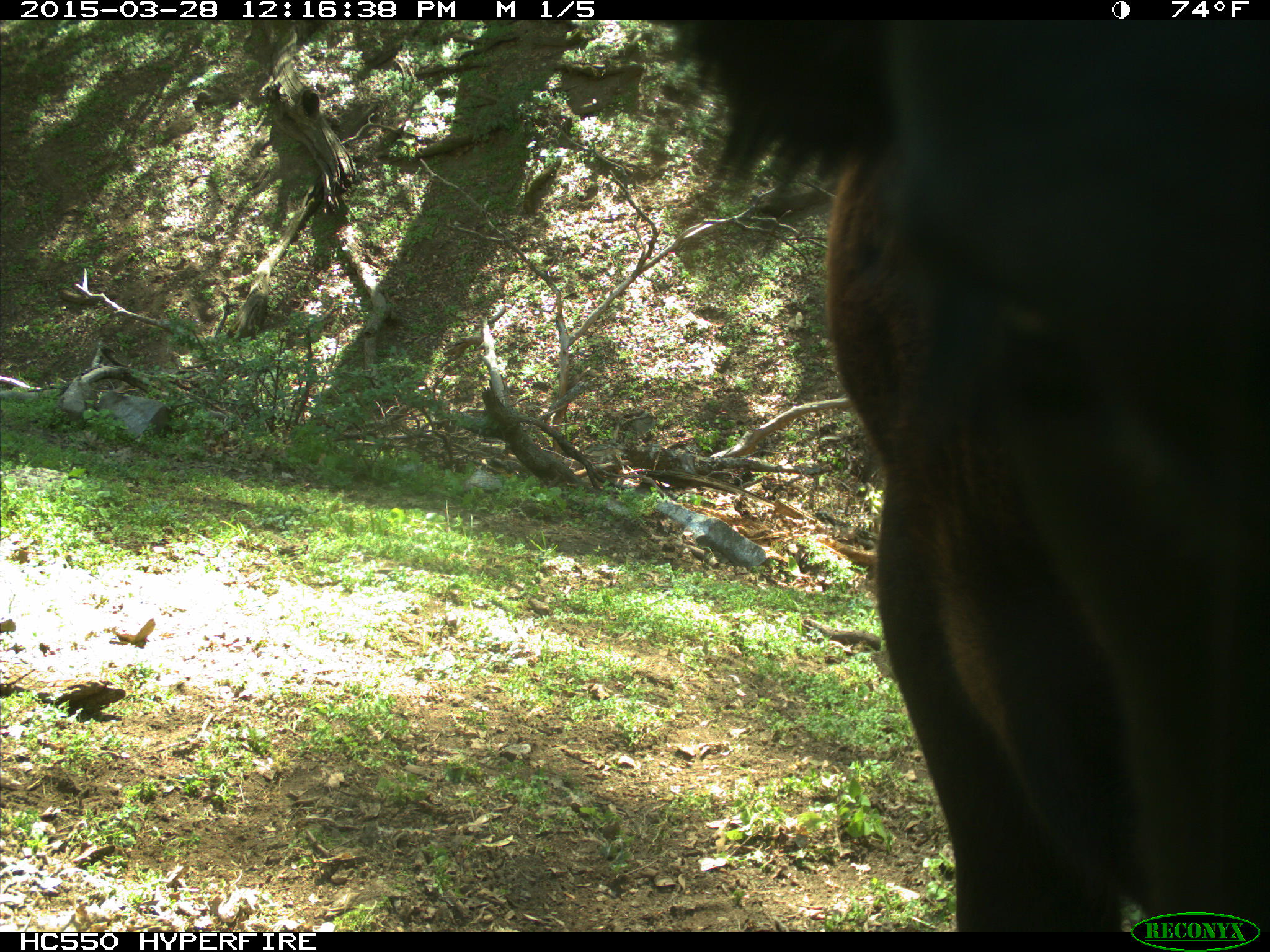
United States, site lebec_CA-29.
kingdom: Animalia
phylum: Chordata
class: Mammalia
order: Artiodactyla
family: Bovidae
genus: Bos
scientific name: Bos taurus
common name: domestic cow